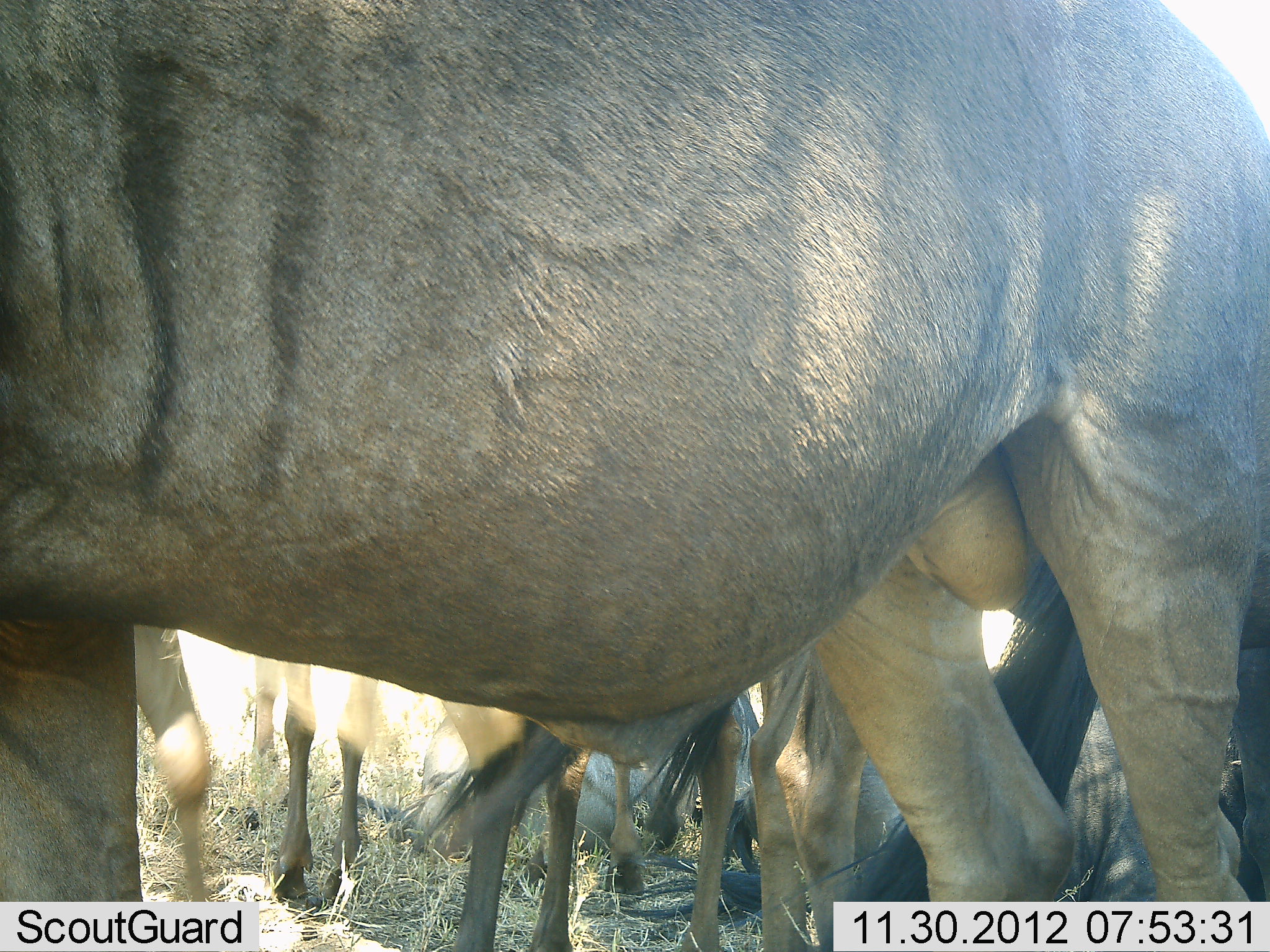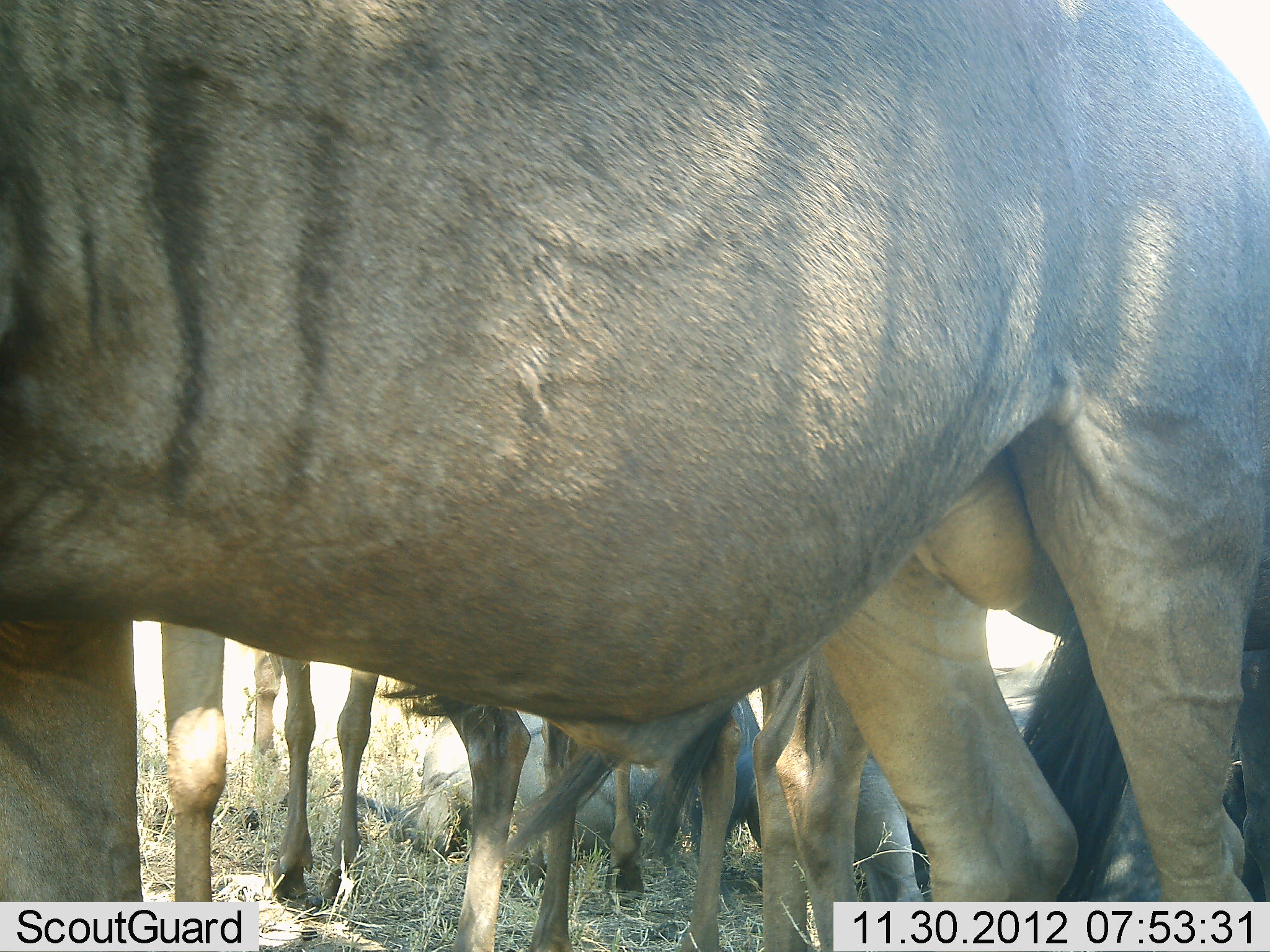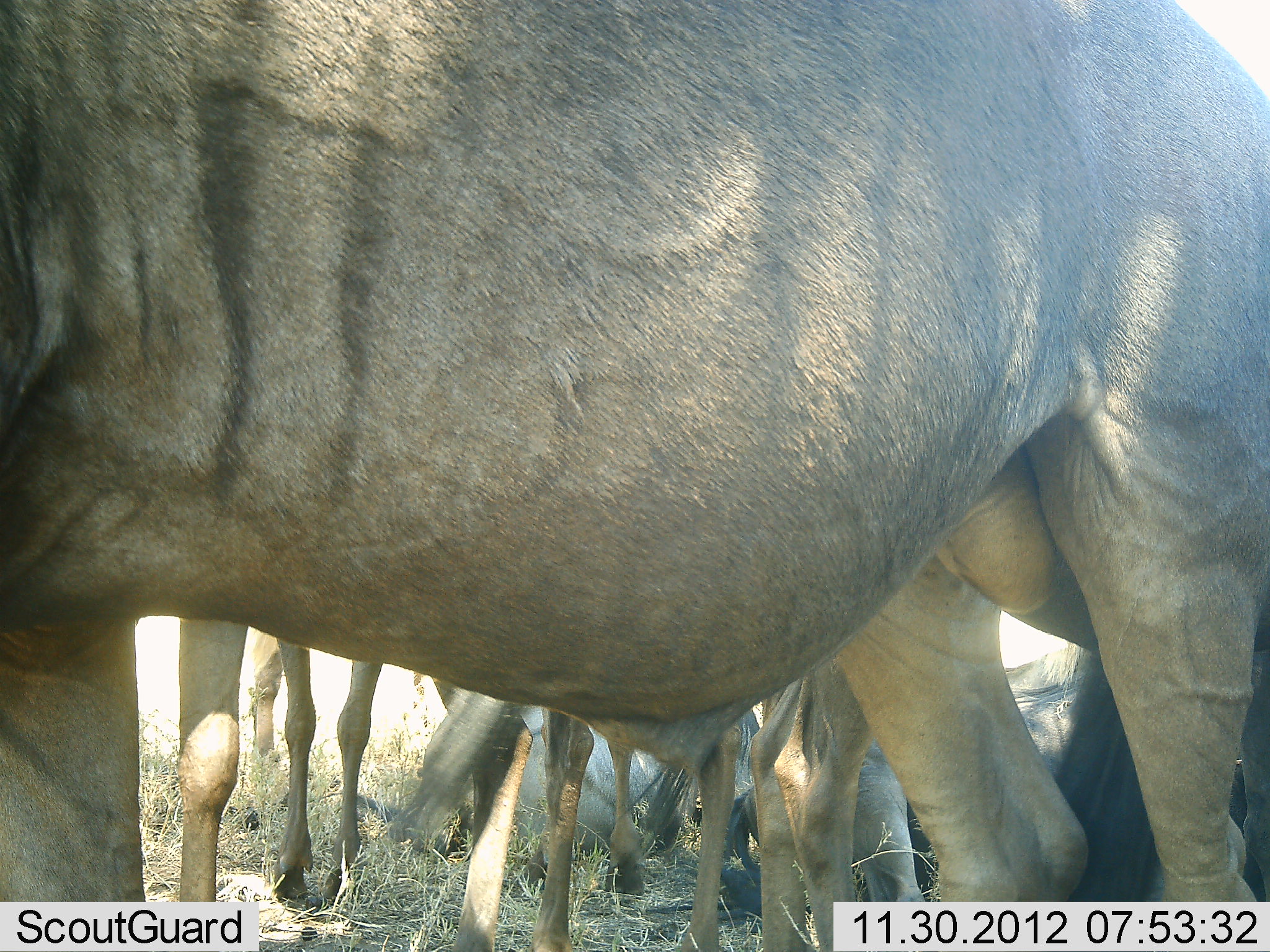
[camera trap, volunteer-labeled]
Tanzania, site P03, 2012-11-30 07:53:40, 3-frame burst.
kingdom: Animalia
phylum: Chordata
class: Mammalia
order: Artiodactyla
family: Bovidae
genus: Connochaetes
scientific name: Connochaetes taurinus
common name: blue wildebeest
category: wildebeest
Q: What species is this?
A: Wildebeest (blue wildebeest) (Connochaetes taurinus).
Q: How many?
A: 6.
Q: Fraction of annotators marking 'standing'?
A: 80%.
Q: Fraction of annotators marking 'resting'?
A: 100%.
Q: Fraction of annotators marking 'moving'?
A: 0%.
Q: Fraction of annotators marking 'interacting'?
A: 0%.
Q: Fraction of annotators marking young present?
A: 10%.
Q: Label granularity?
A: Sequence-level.